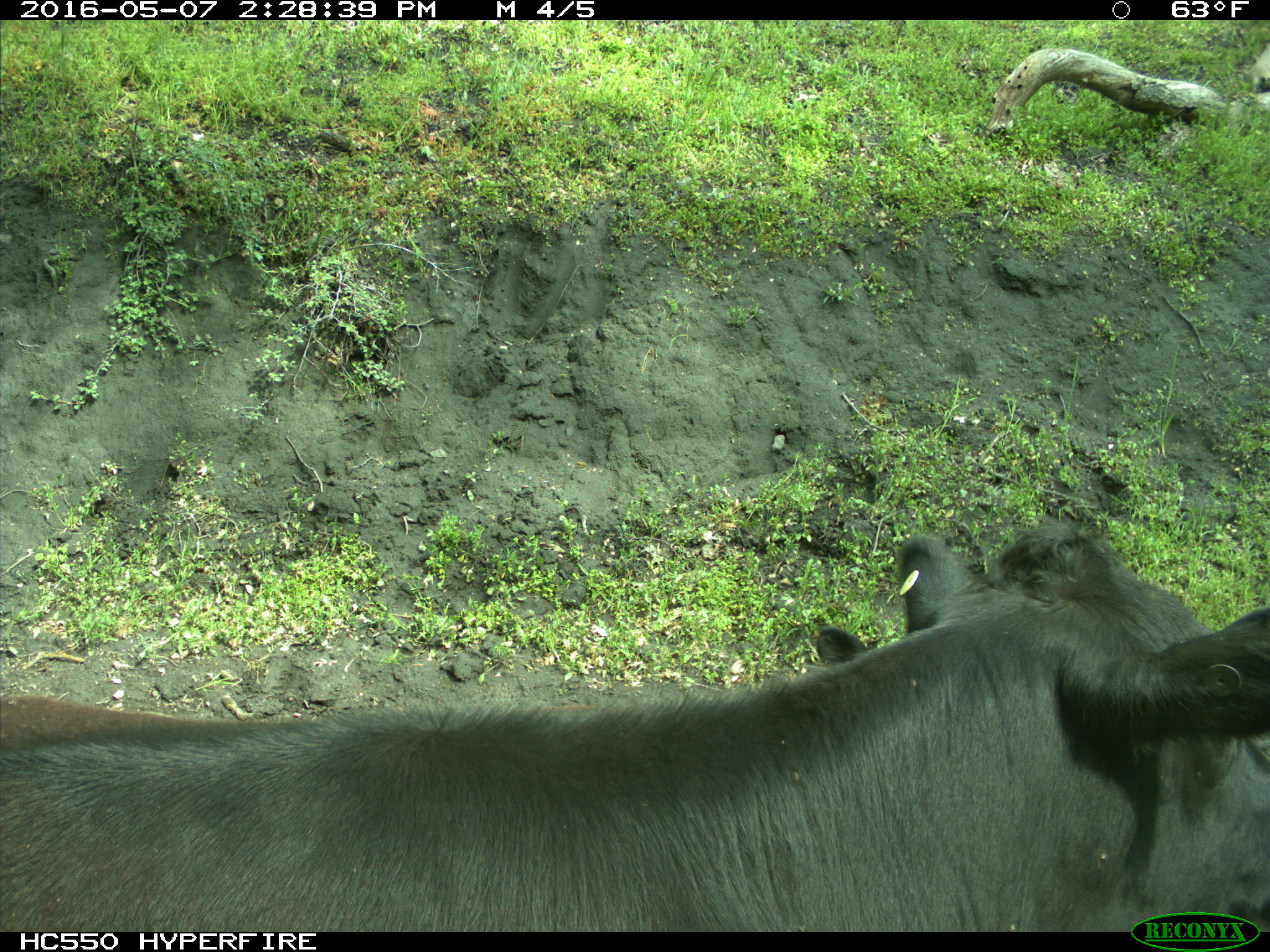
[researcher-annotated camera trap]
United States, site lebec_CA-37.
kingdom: Animalia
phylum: Chordata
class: Mammalia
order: Artiodactyla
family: Bovidae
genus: Bos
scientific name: Bos taurus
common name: domestic cow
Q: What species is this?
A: Bos taurus (domestic cow).